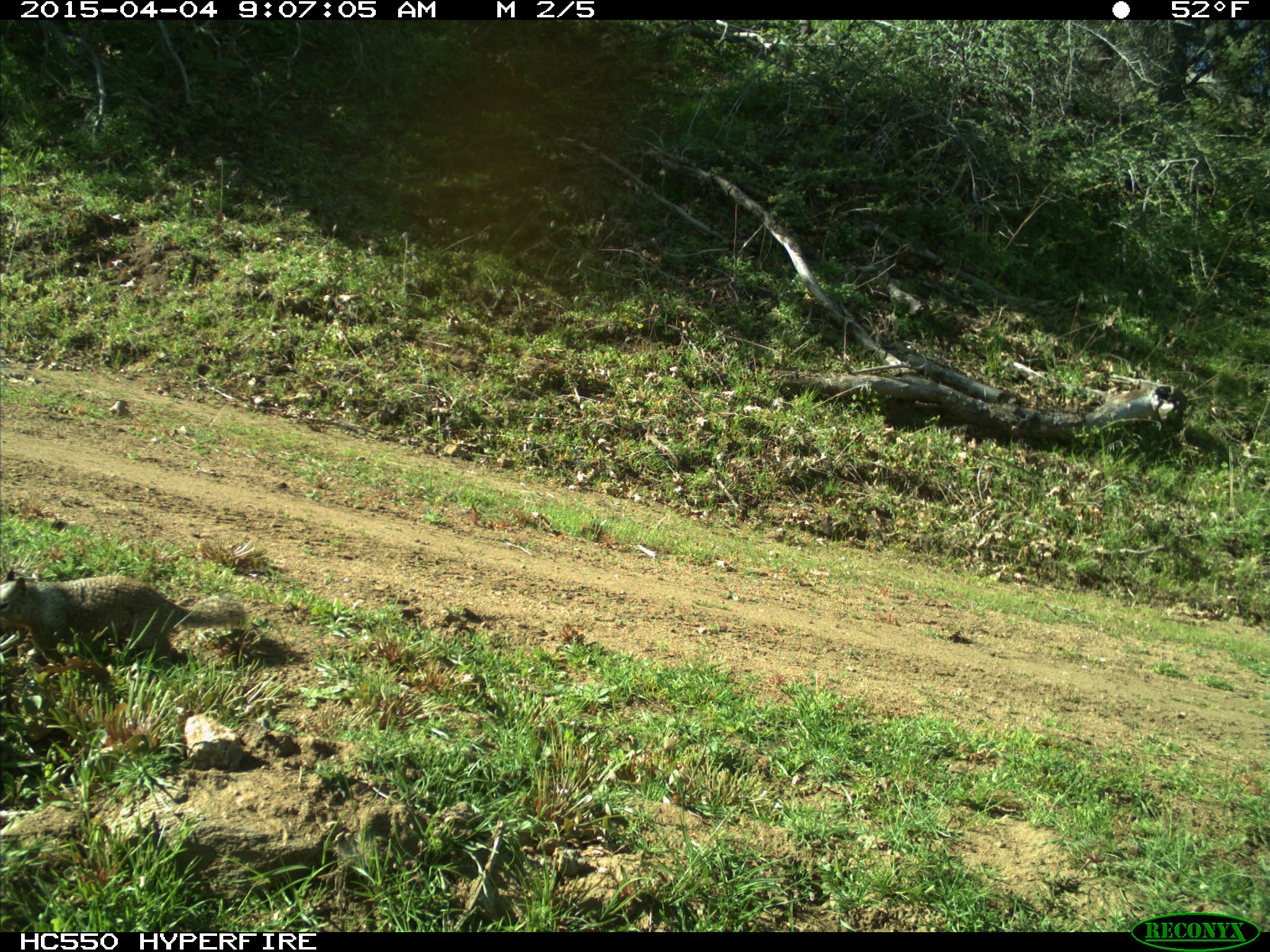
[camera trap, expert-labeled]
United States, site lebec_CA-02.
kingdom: Animalia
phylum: Chordata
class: Mammalia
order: Rodentia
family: Sciuridae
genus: Otospermophilus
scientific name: Otospermophilus beecheyi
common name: california ground squirrel